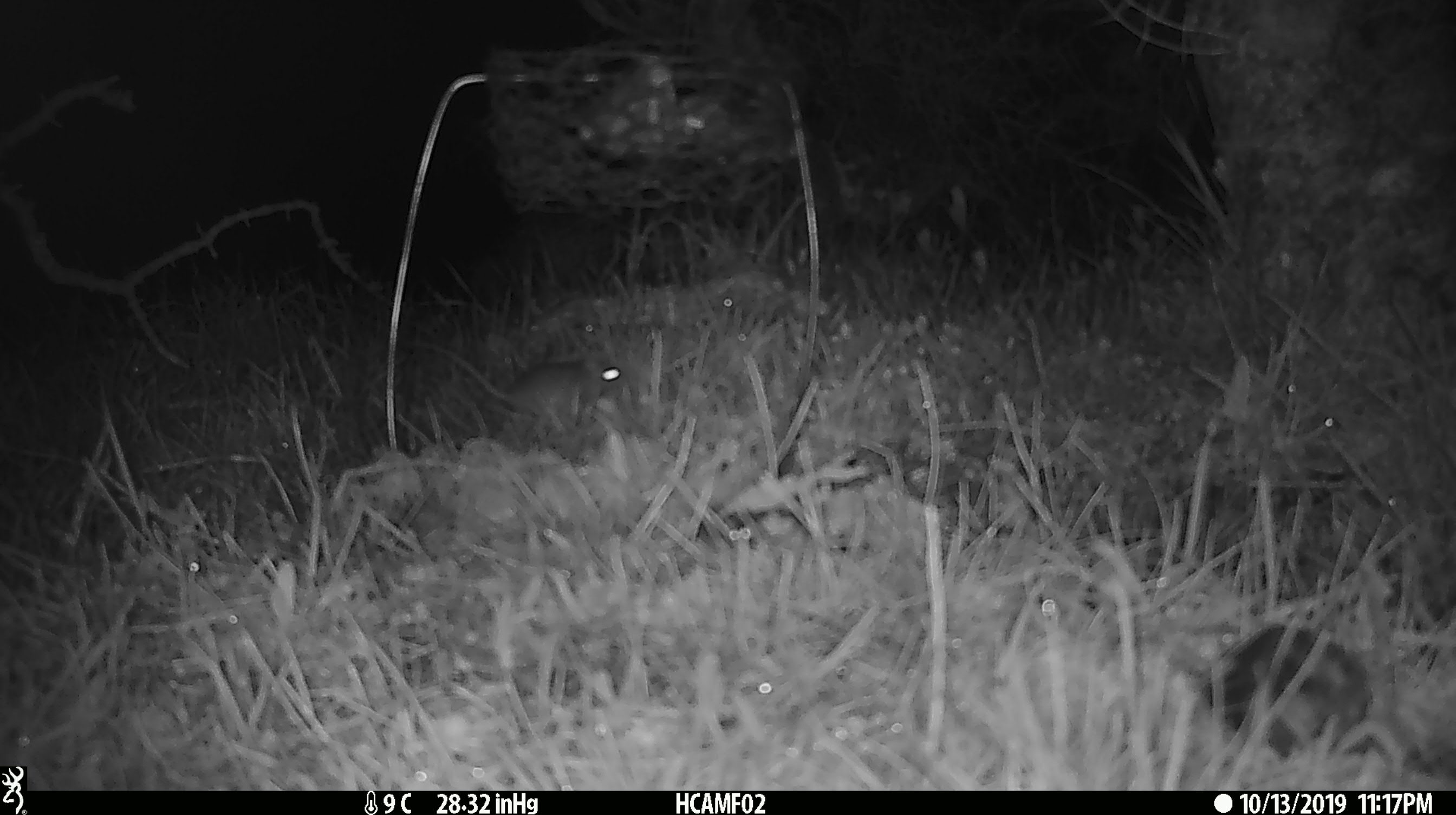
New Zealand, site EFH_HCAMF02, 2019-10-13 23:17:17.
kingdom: Animalia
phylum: Chordata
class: Mammalia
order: Rodentia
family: Muridae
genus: Mus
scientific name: Mus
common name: mouse